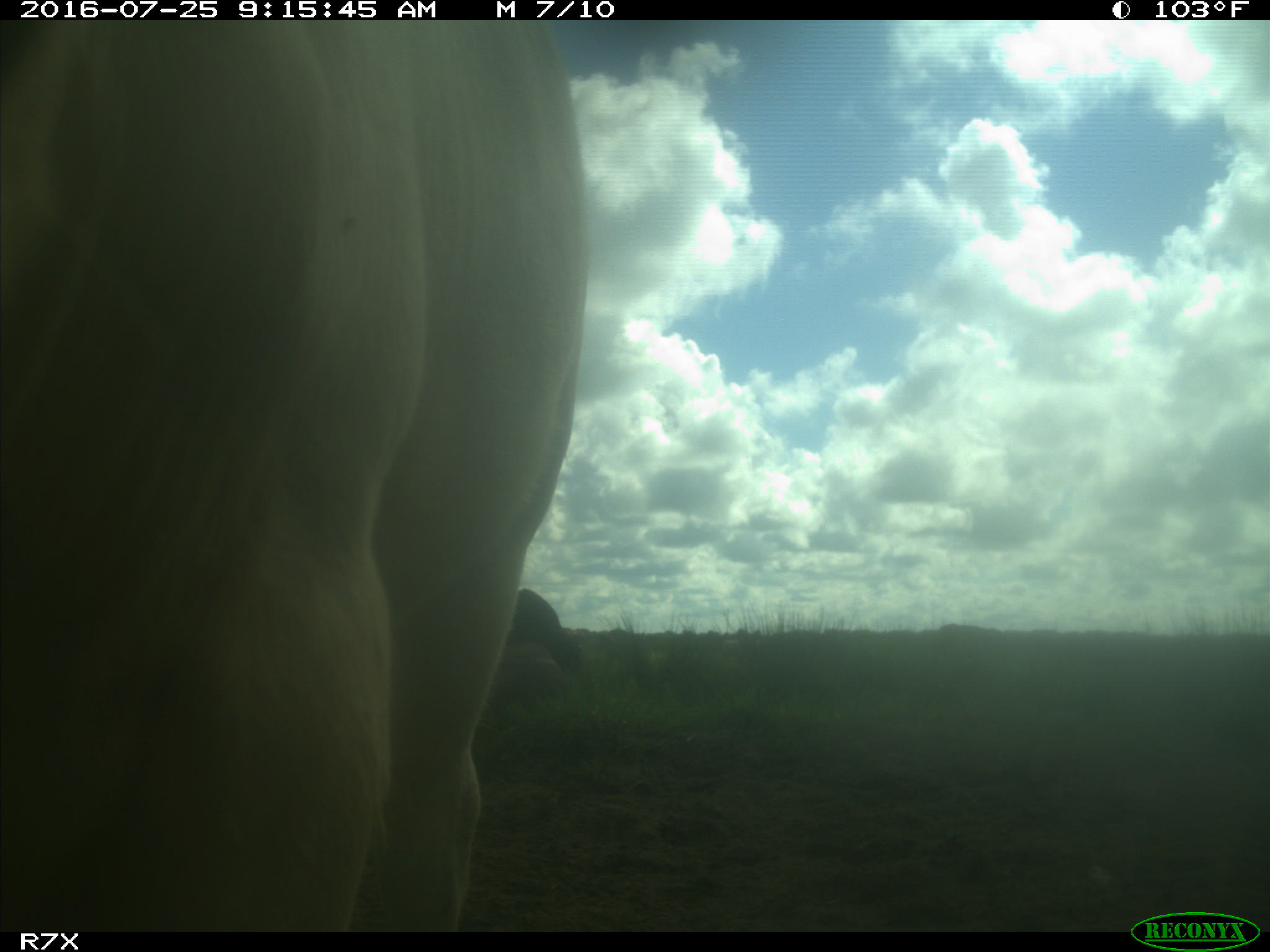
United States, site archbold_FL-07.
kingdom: Animalia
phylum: Chordata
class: Mammalia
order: Artiodactyla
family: Bovidae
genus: Bos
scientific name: Bos taurus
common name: domestic cow